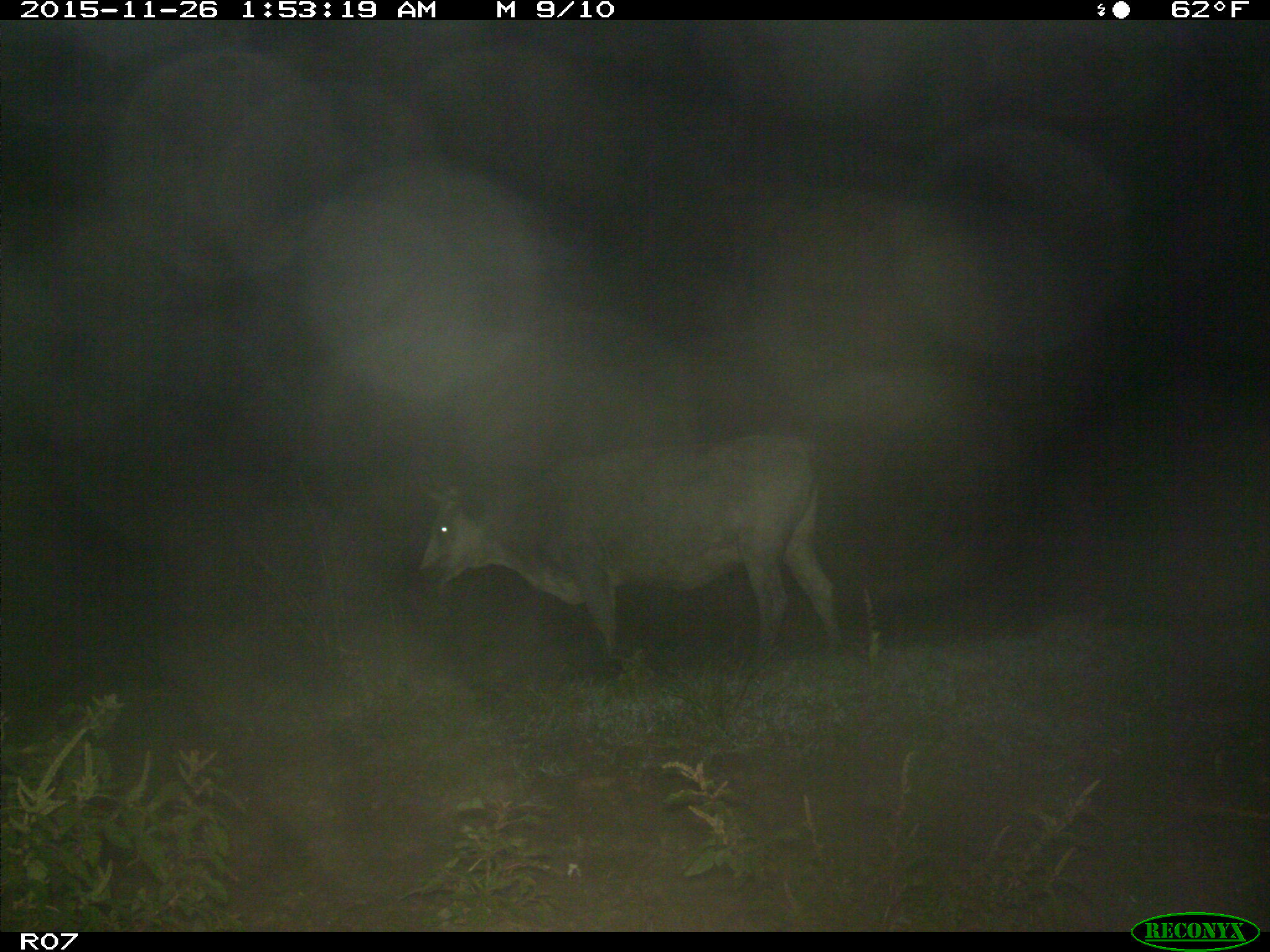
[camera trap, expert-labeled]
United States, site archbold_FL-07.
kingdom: Animalia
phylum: Chordata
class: Mammalia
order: Artiodactyla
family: Bovidae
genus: Bos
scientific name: Bos taurus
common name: domestic cow